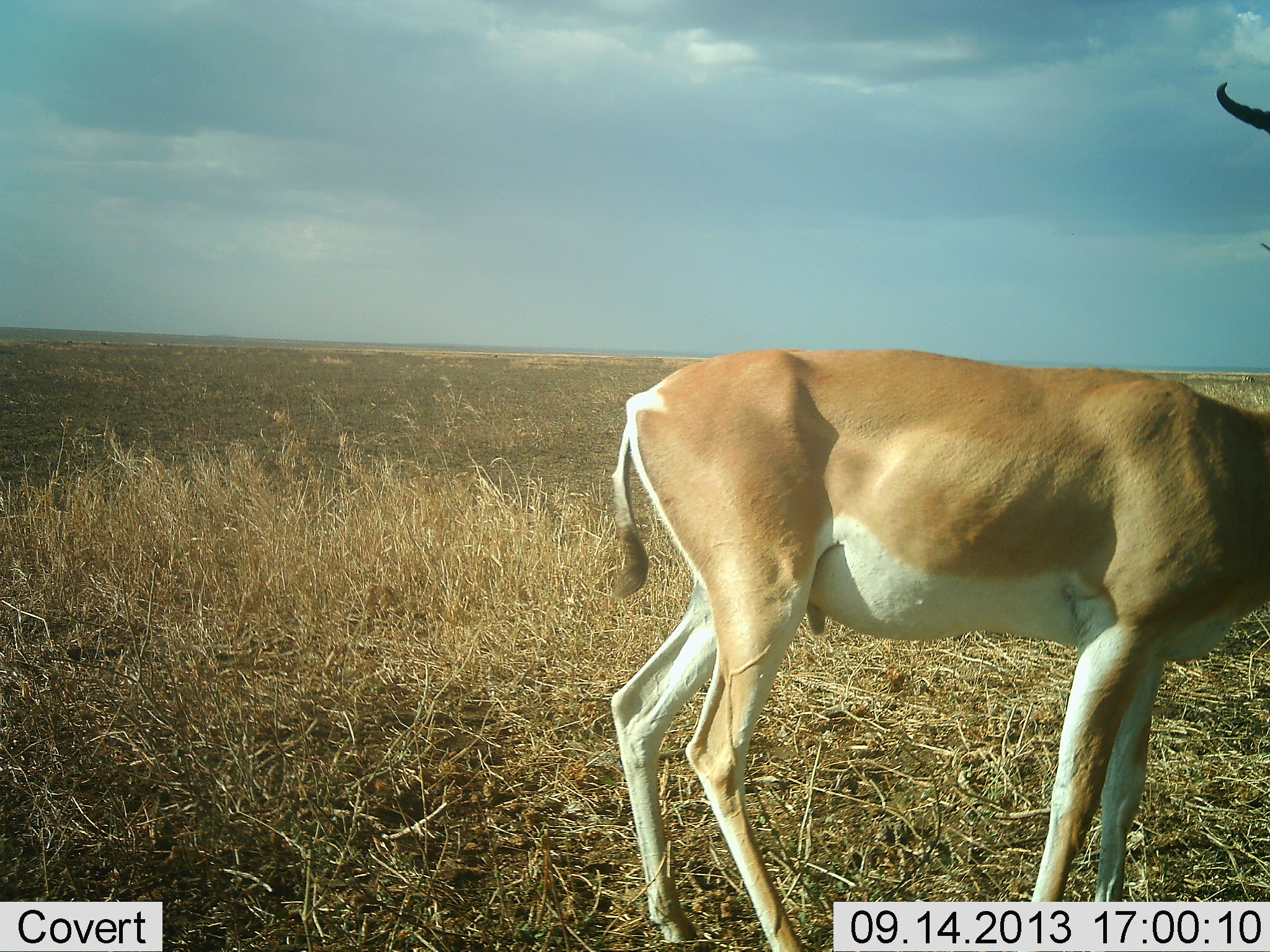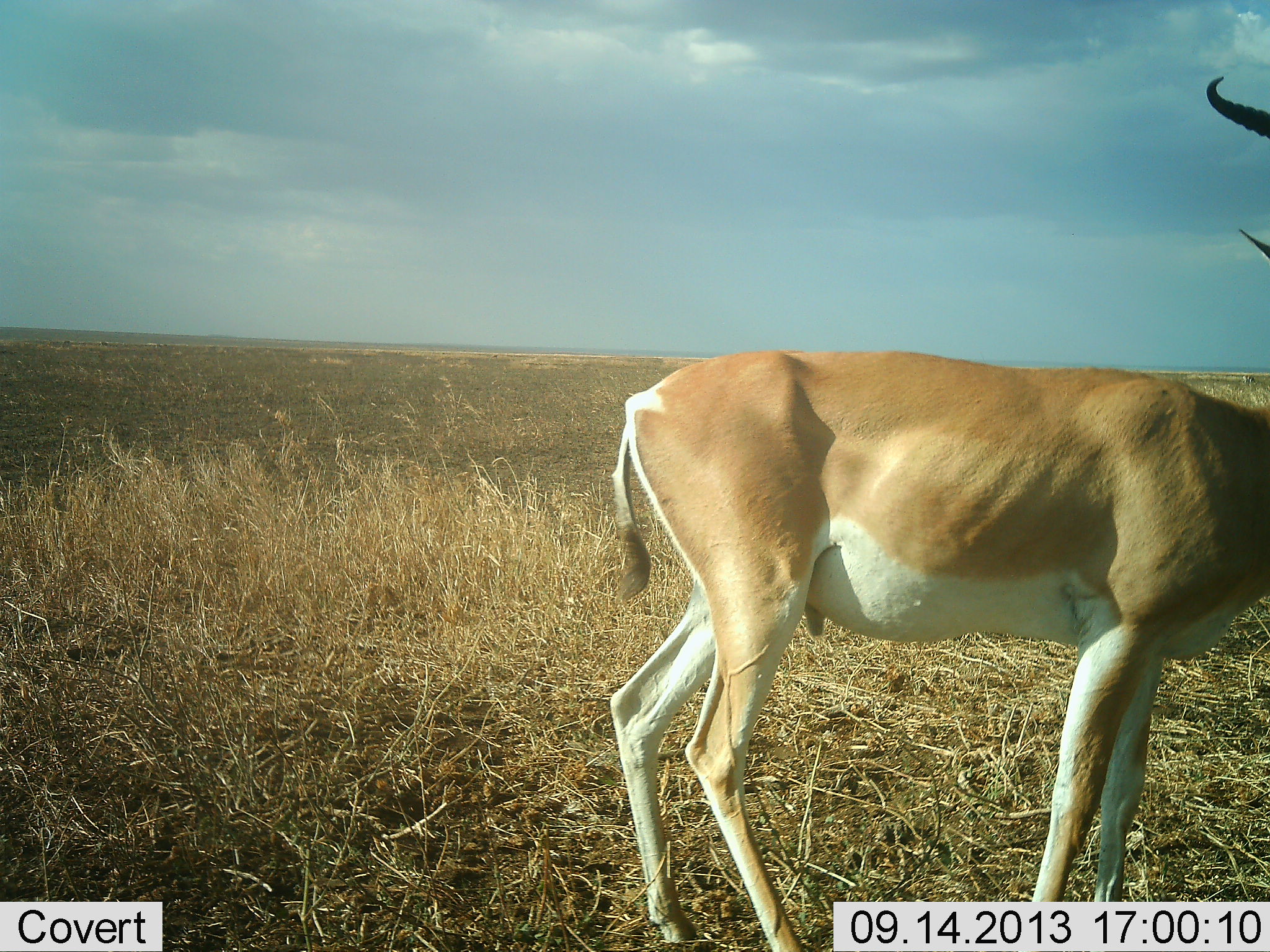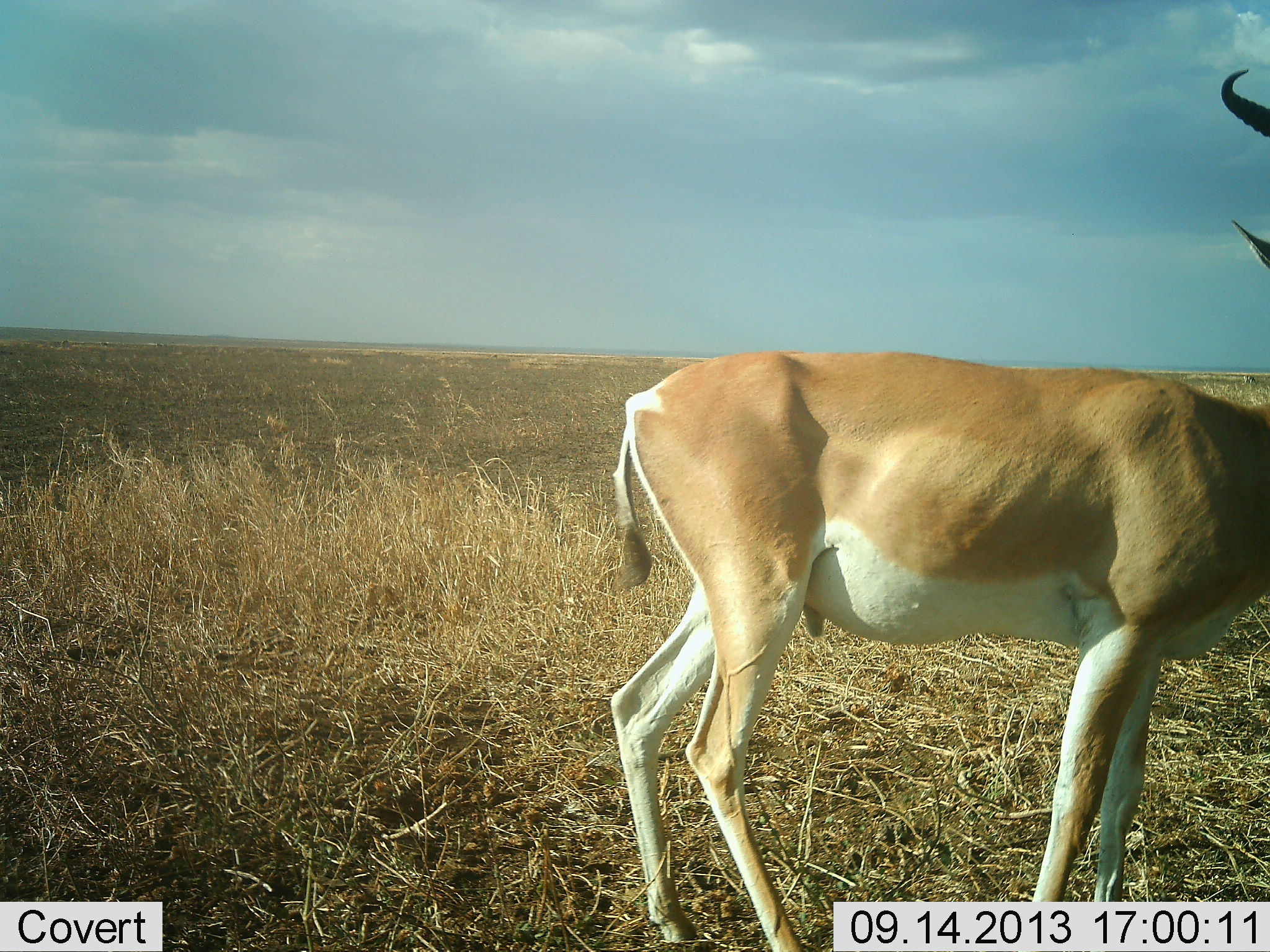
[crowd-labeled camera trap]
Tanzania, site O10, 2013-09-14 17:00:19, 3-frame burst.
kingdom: Animalia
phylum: Chordata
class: Mammalia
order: Artiodactyla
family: Bovidae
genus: Nanger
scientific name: Nanger granti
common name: grant's gazelle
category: gazellegrants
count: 1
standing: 94%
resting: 0%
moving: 6%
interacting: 0%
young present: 0%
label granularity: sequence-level